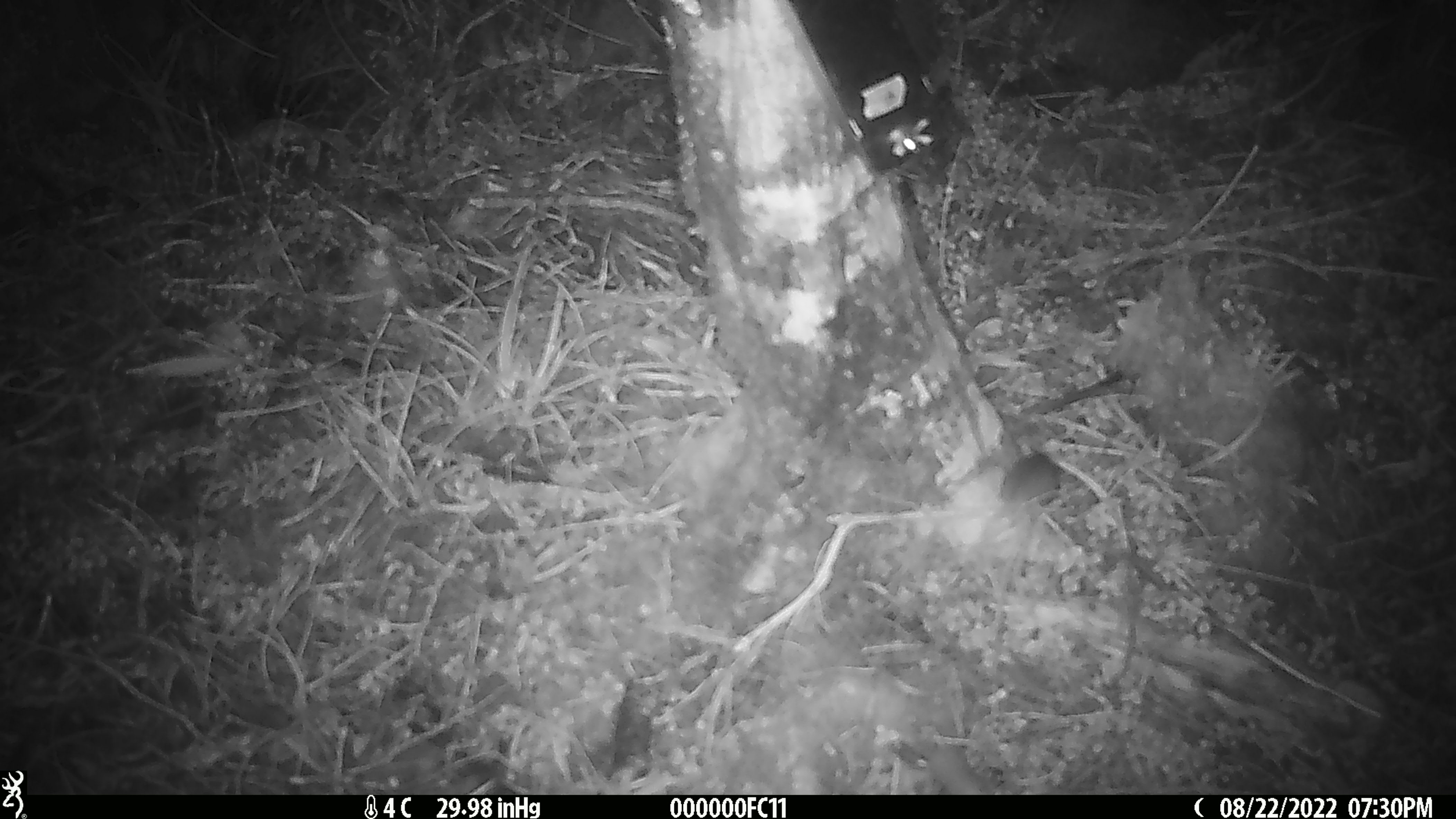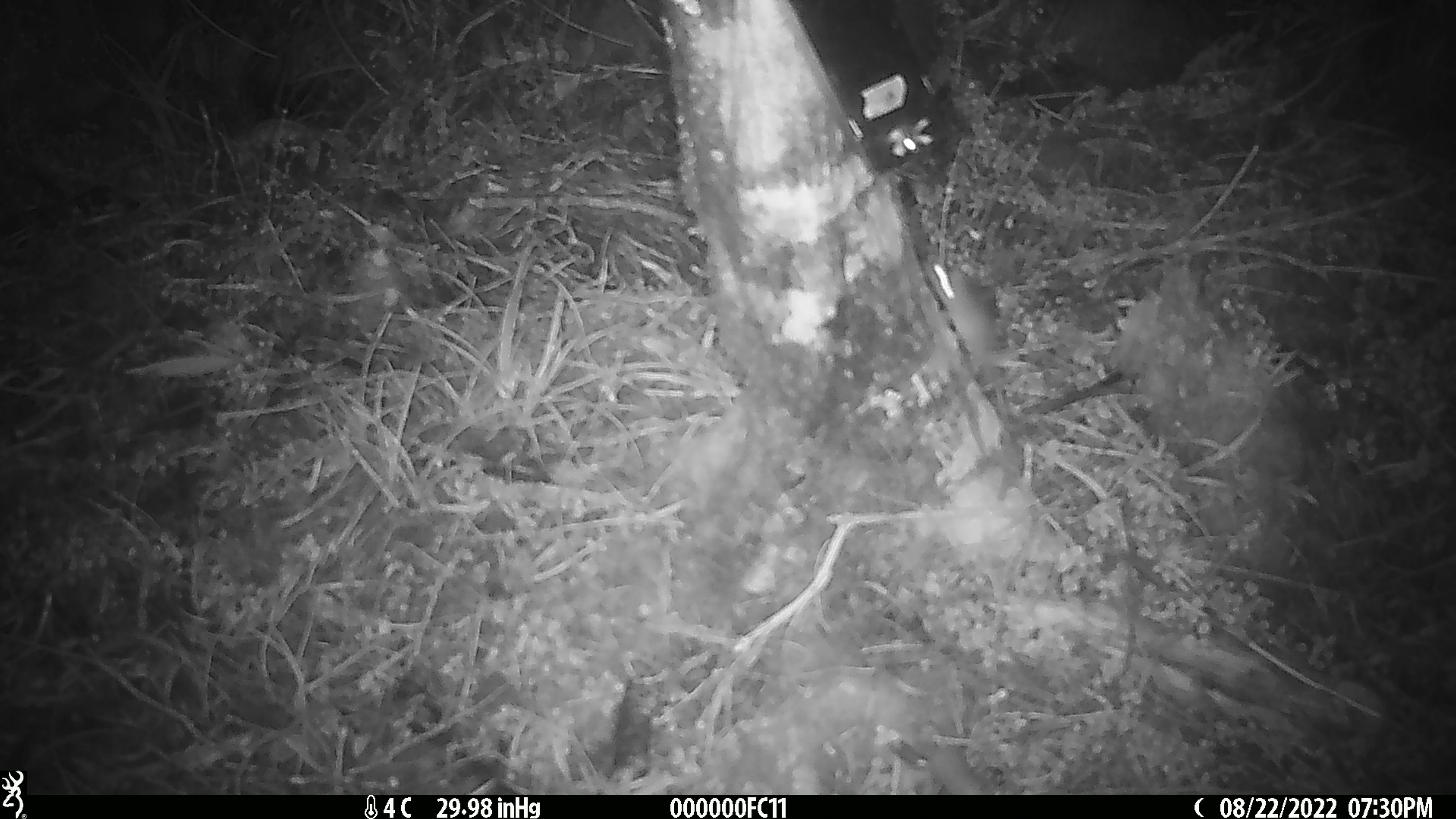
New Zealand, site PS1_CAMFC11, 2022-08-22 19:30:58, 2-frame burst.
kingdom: Animalia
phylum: Chordata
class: Mammalia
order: Rodentia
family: Muridae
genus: Mus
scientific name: Mus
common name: mouse